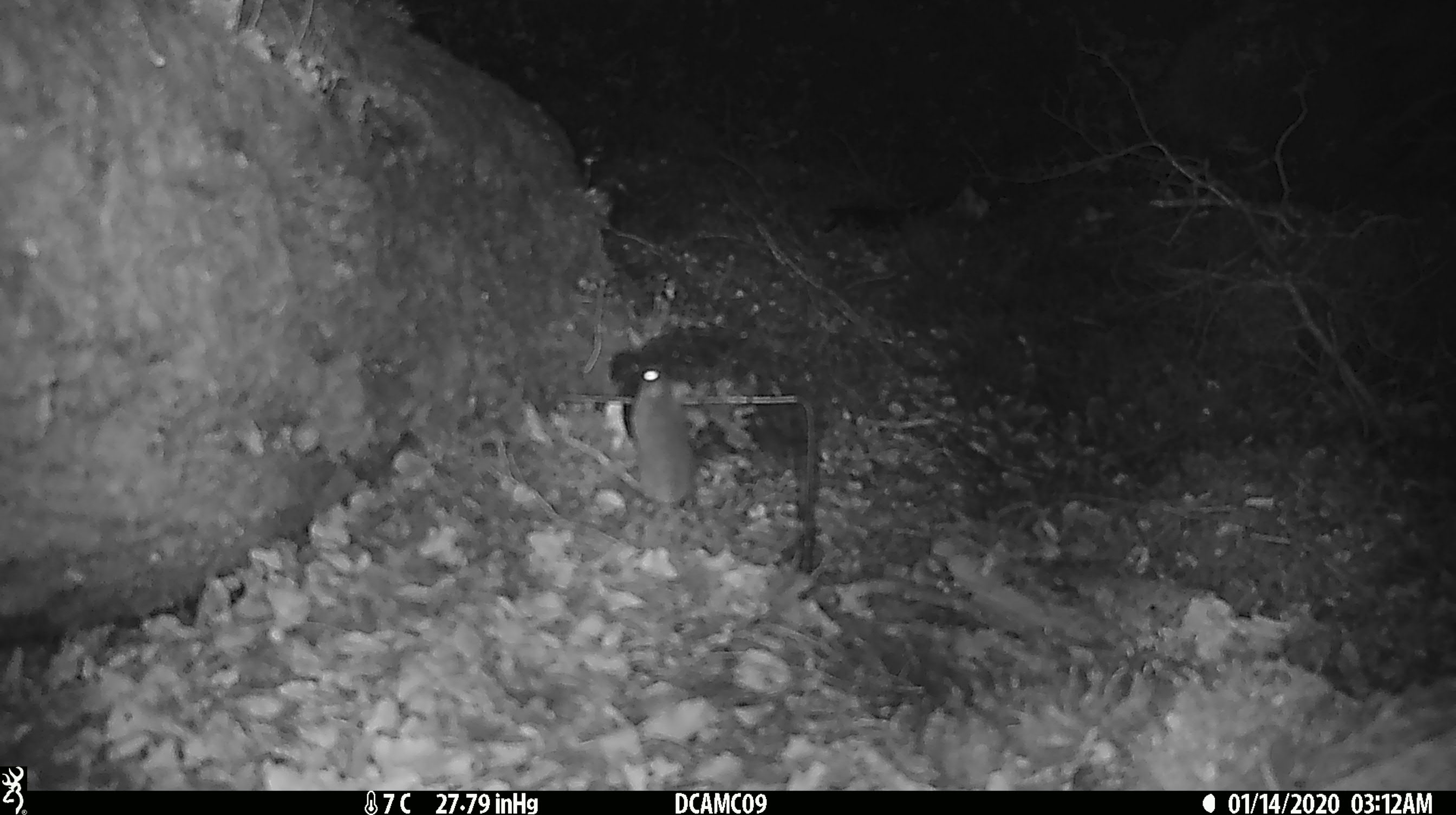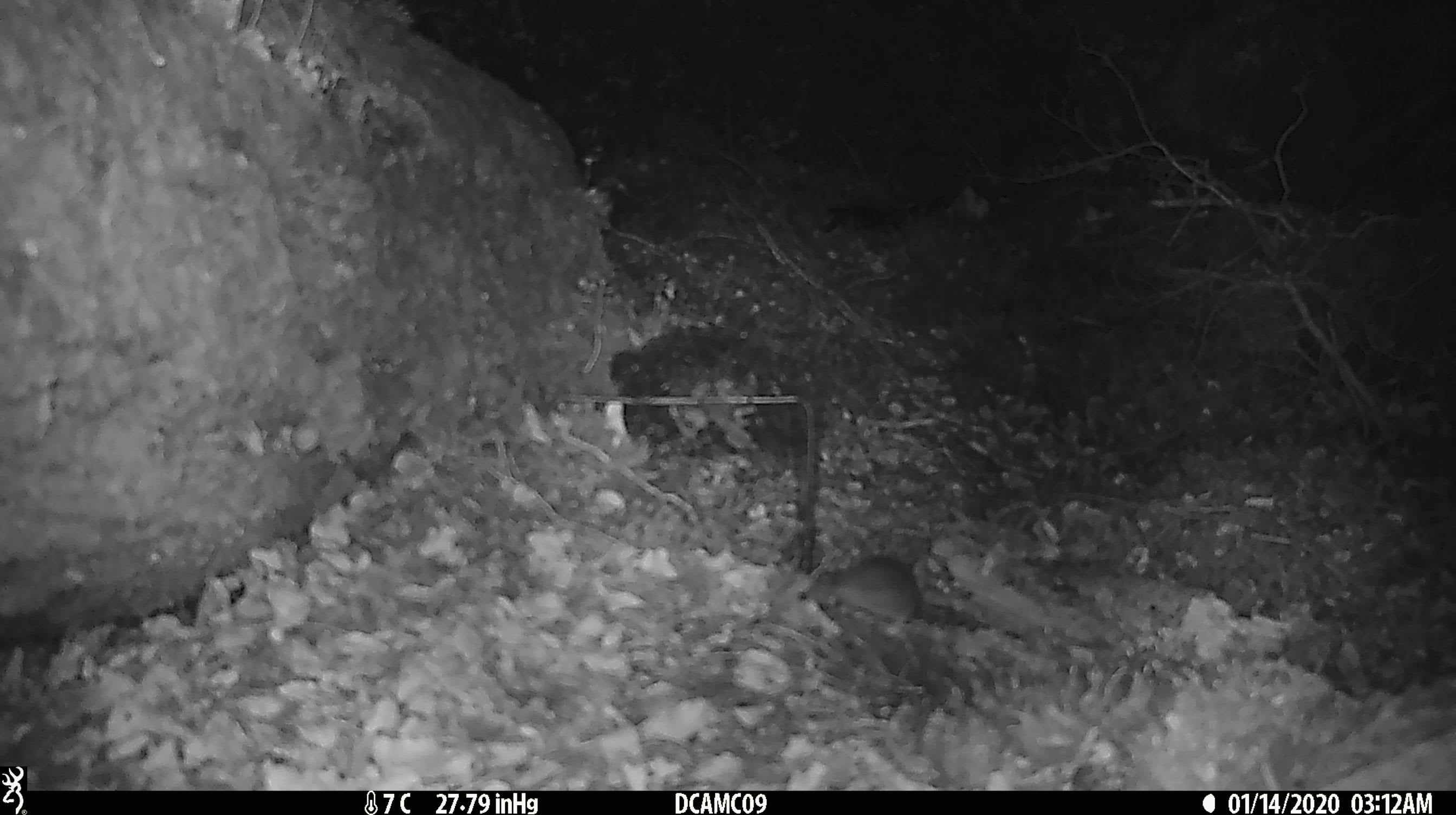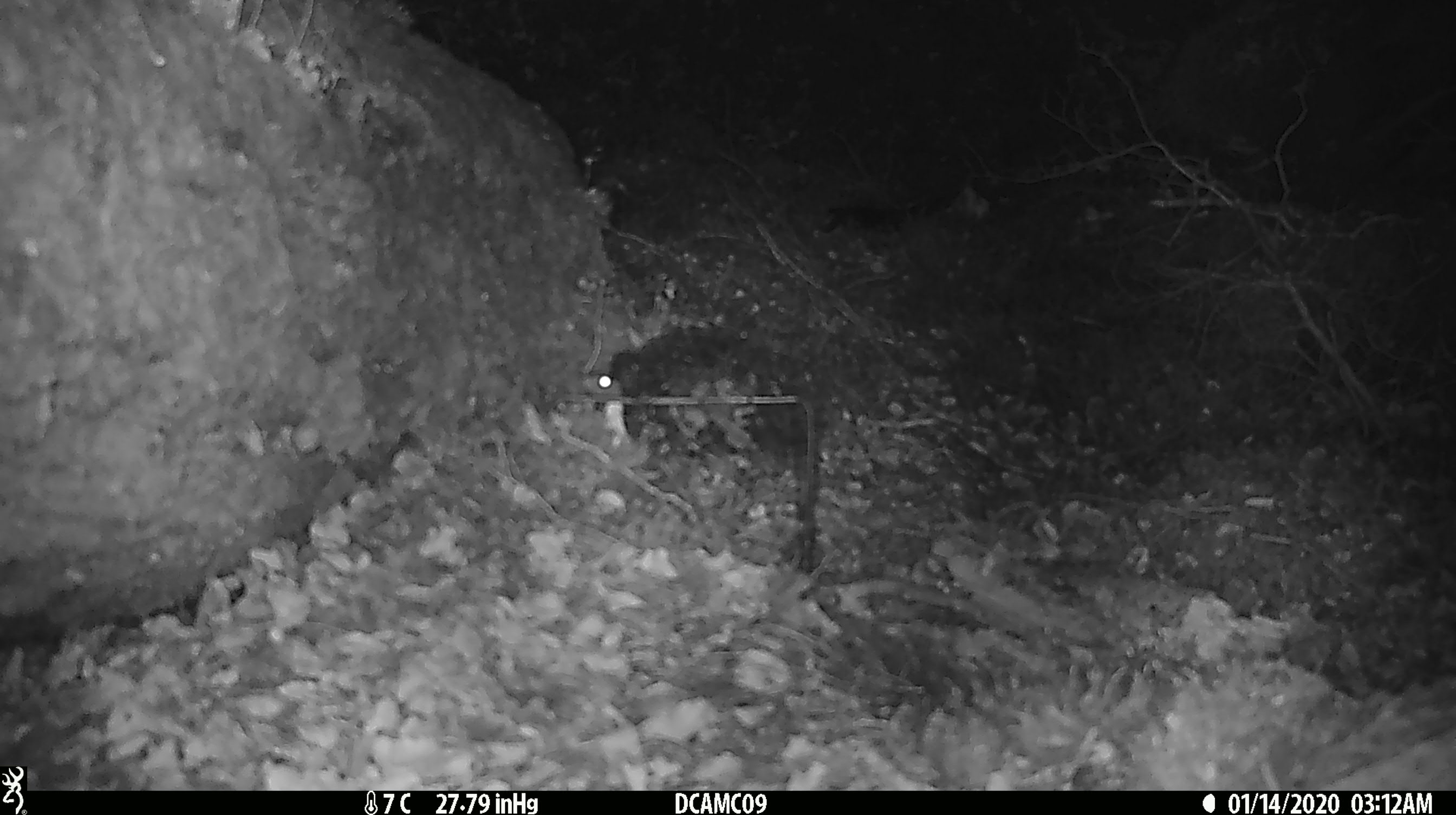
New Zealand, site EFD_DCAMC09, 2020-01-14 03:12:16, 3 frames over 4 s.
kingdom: Animalia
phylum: Chordata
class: Mammalia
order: Rodentia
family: Muridae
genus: Mus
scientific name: Mus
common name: mouse